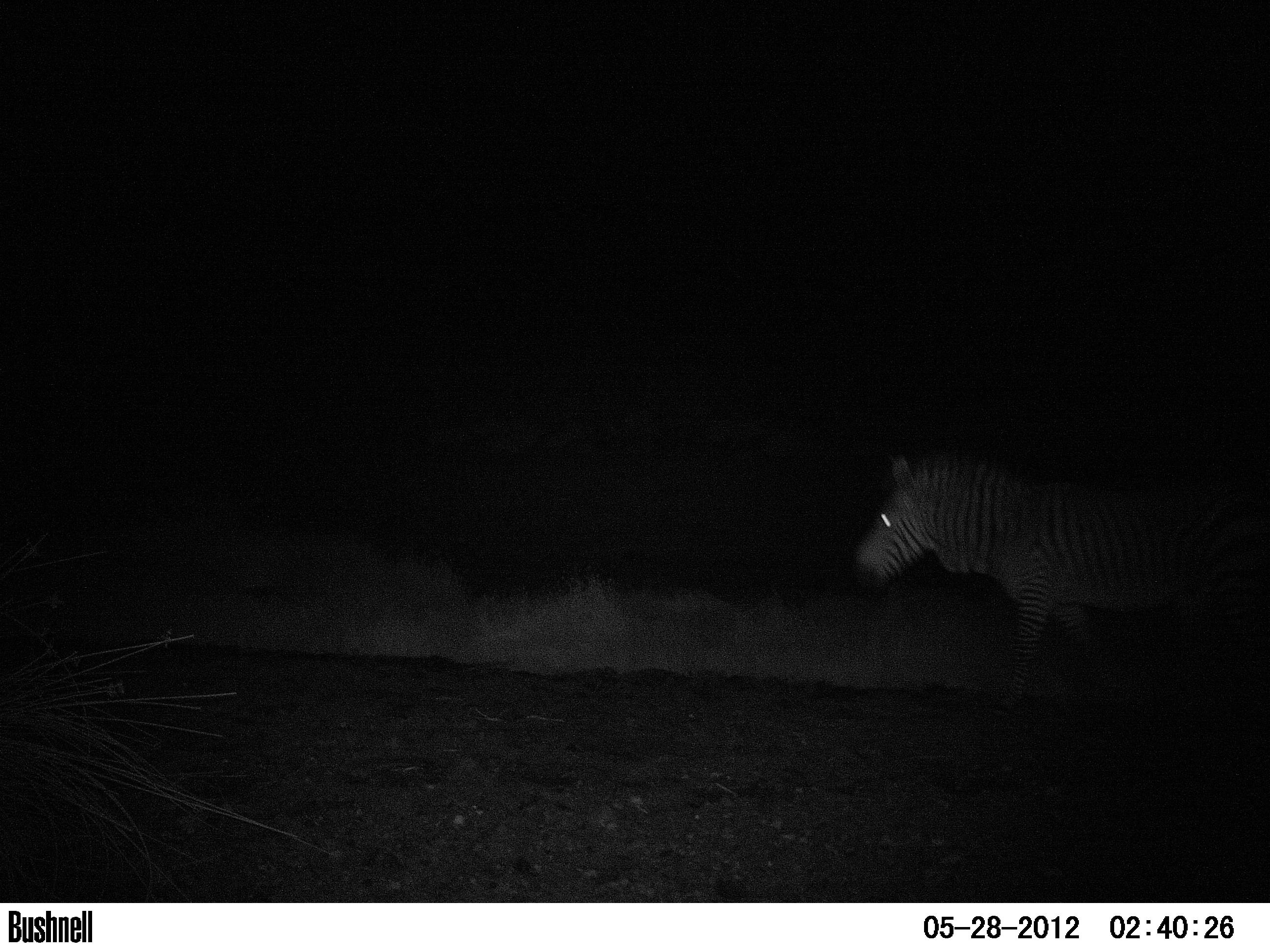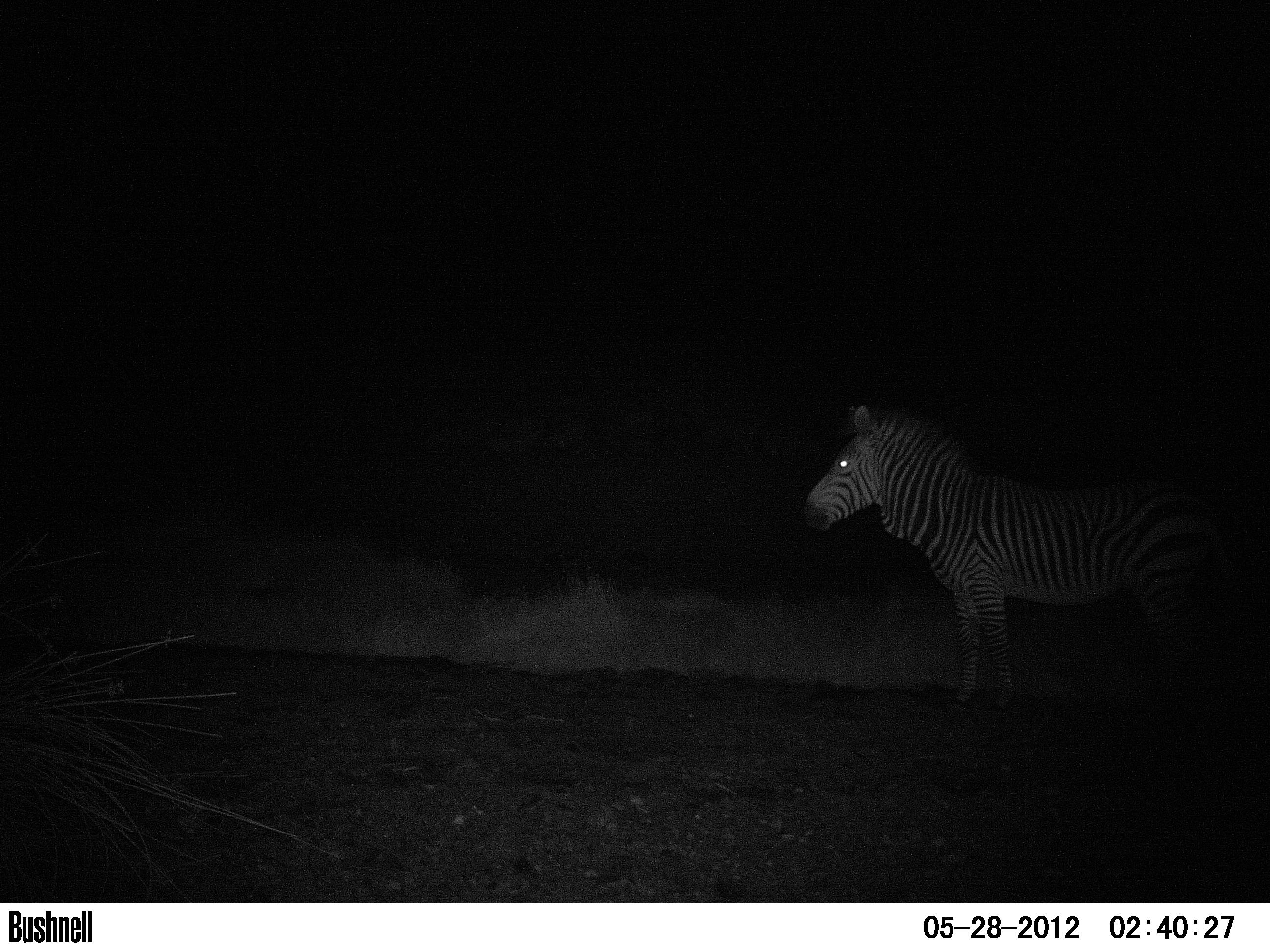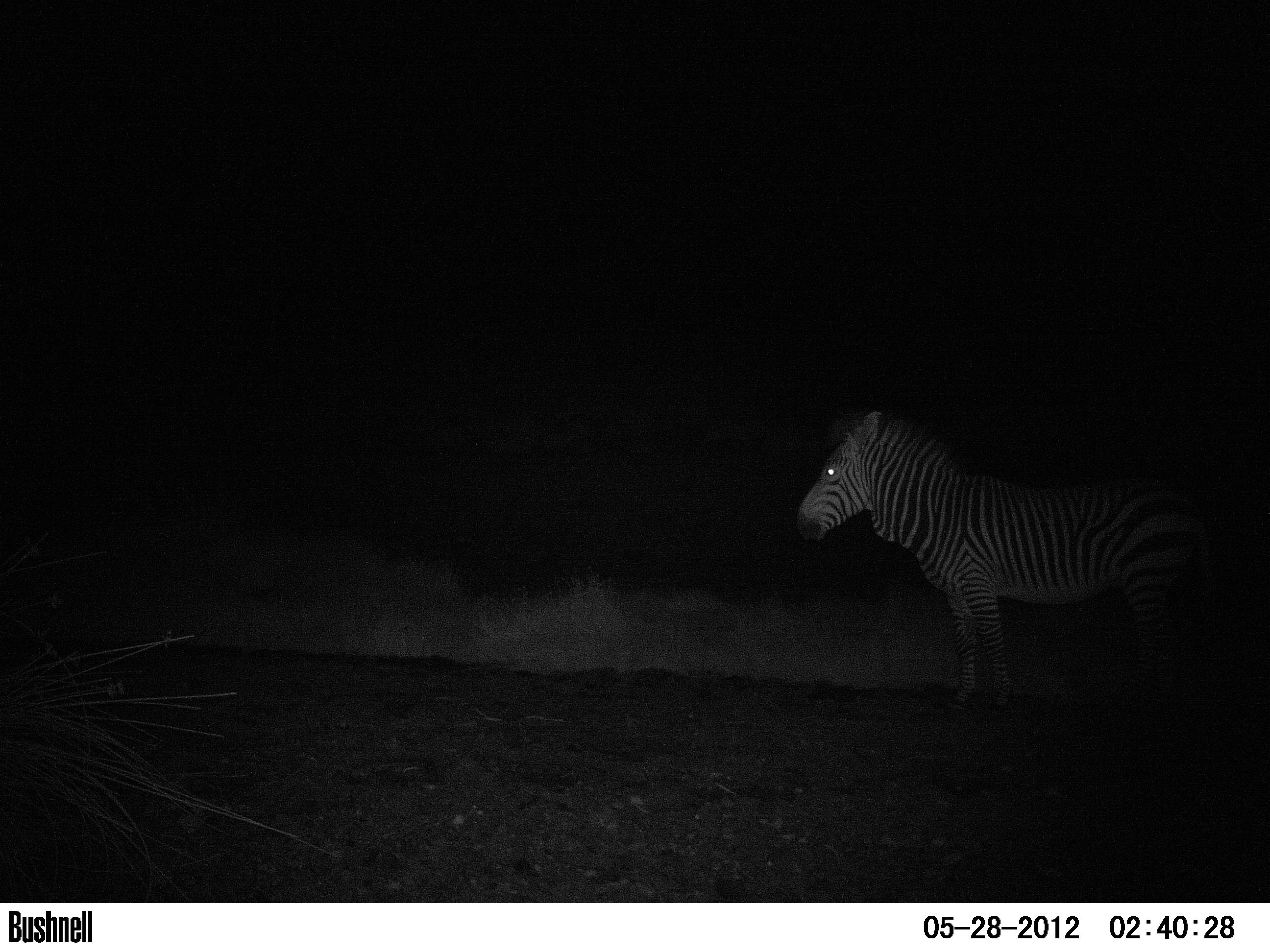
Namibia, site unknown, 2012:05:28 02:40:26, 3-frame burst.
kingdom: Animalia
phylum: Chordata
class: Mammalia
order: Perissodactyla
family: Equidae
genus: Equus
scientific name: Equus zebra hartmannae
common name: hartmann's mountain zebra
Equus zebra hartmannae (hartmann's mountain zebra).